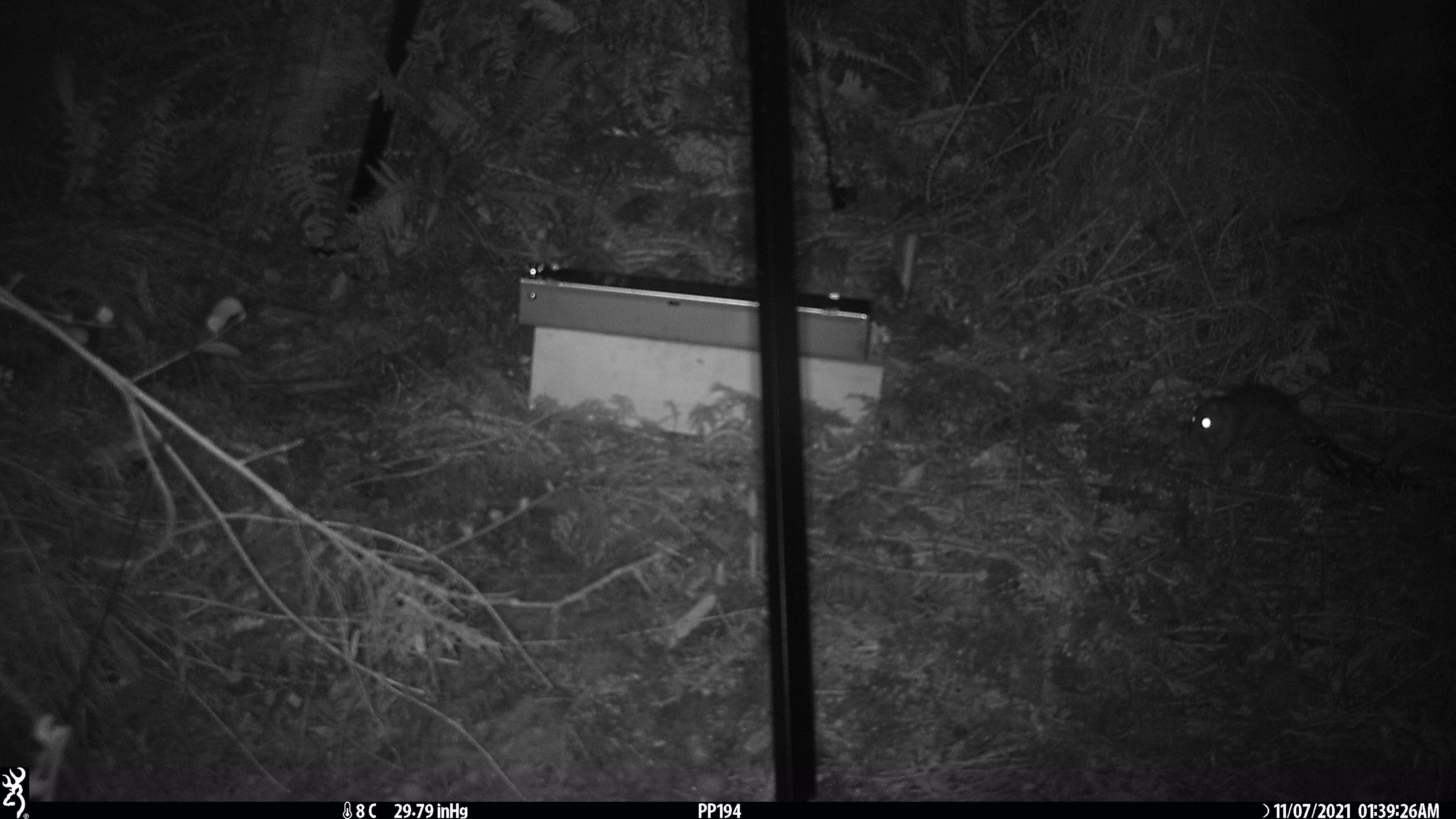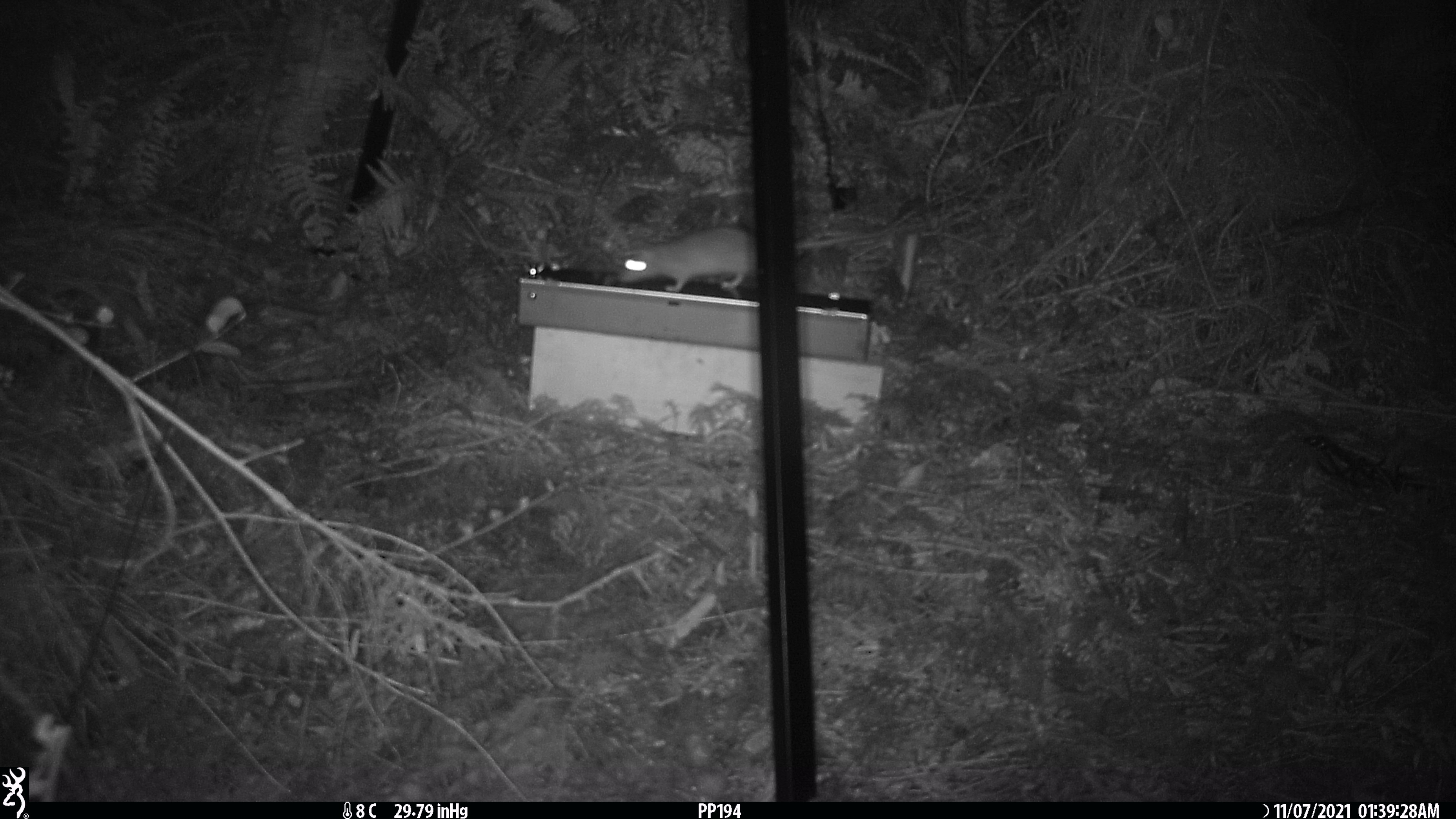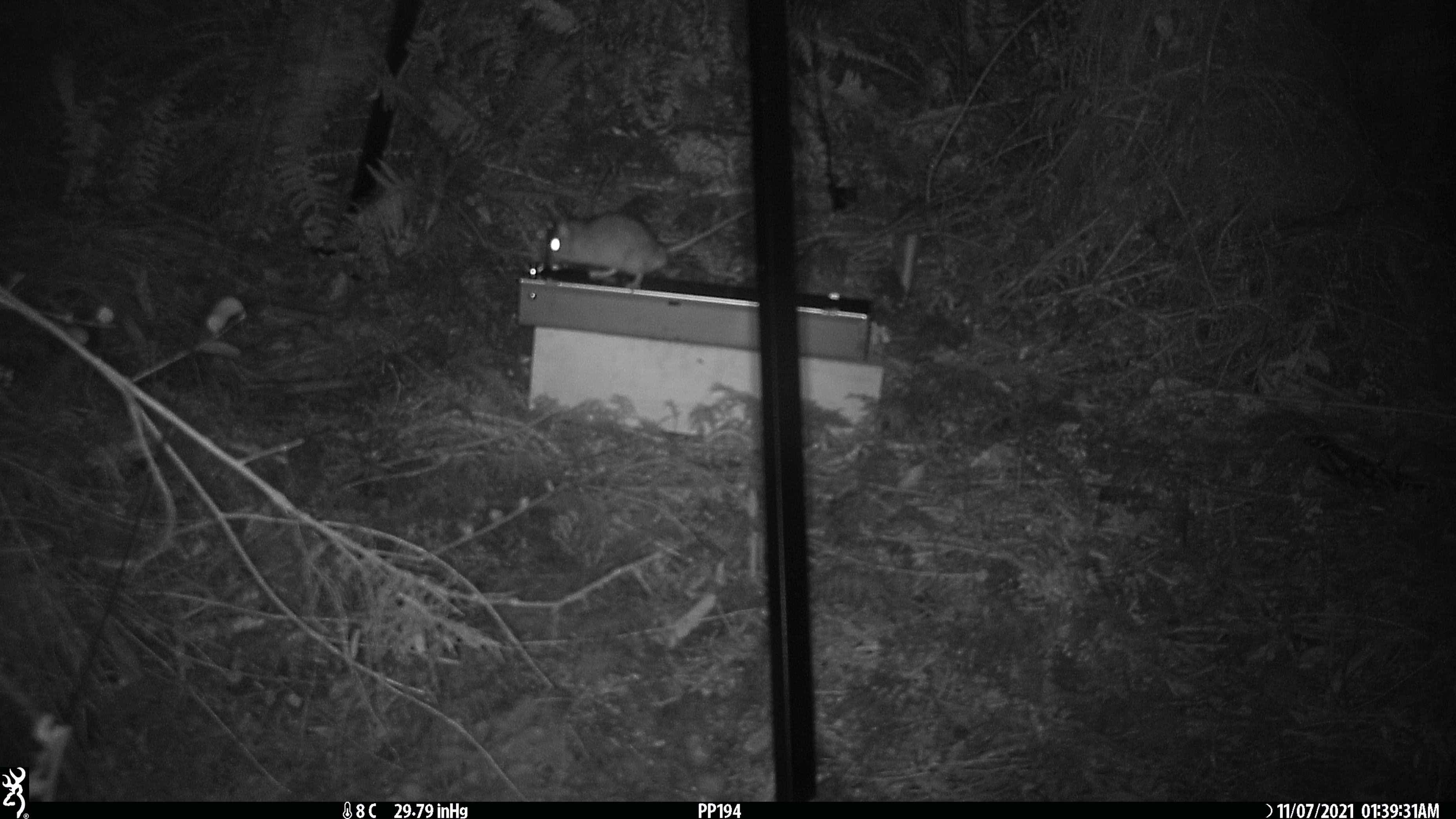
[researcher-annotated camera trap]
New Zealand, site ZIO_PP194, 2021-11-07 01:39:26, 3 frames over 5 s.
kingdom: Animalia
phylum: Chordata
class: Mammalia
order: Rodentia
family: Muridae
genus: Rattus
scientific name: Rattus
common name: rat